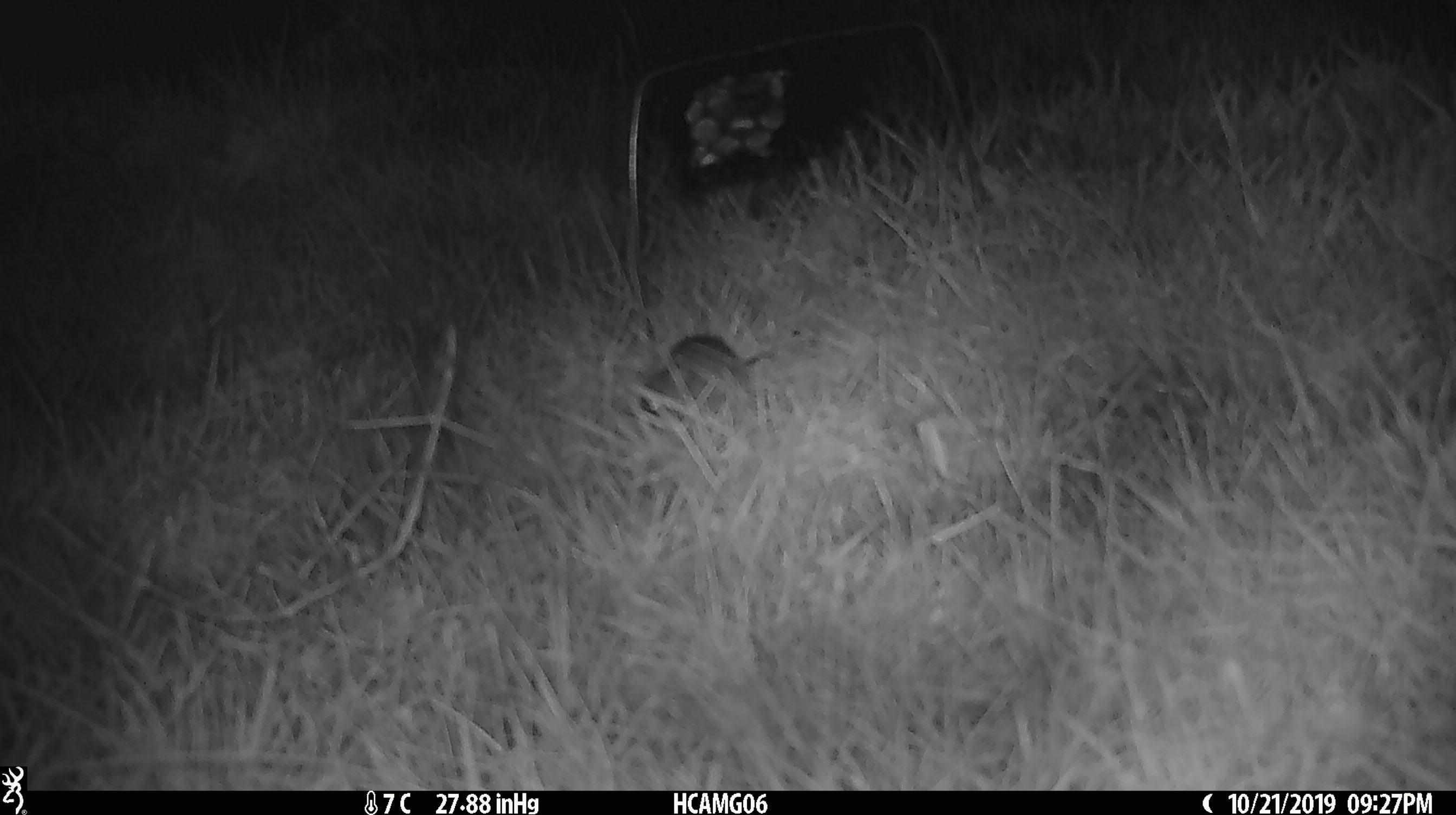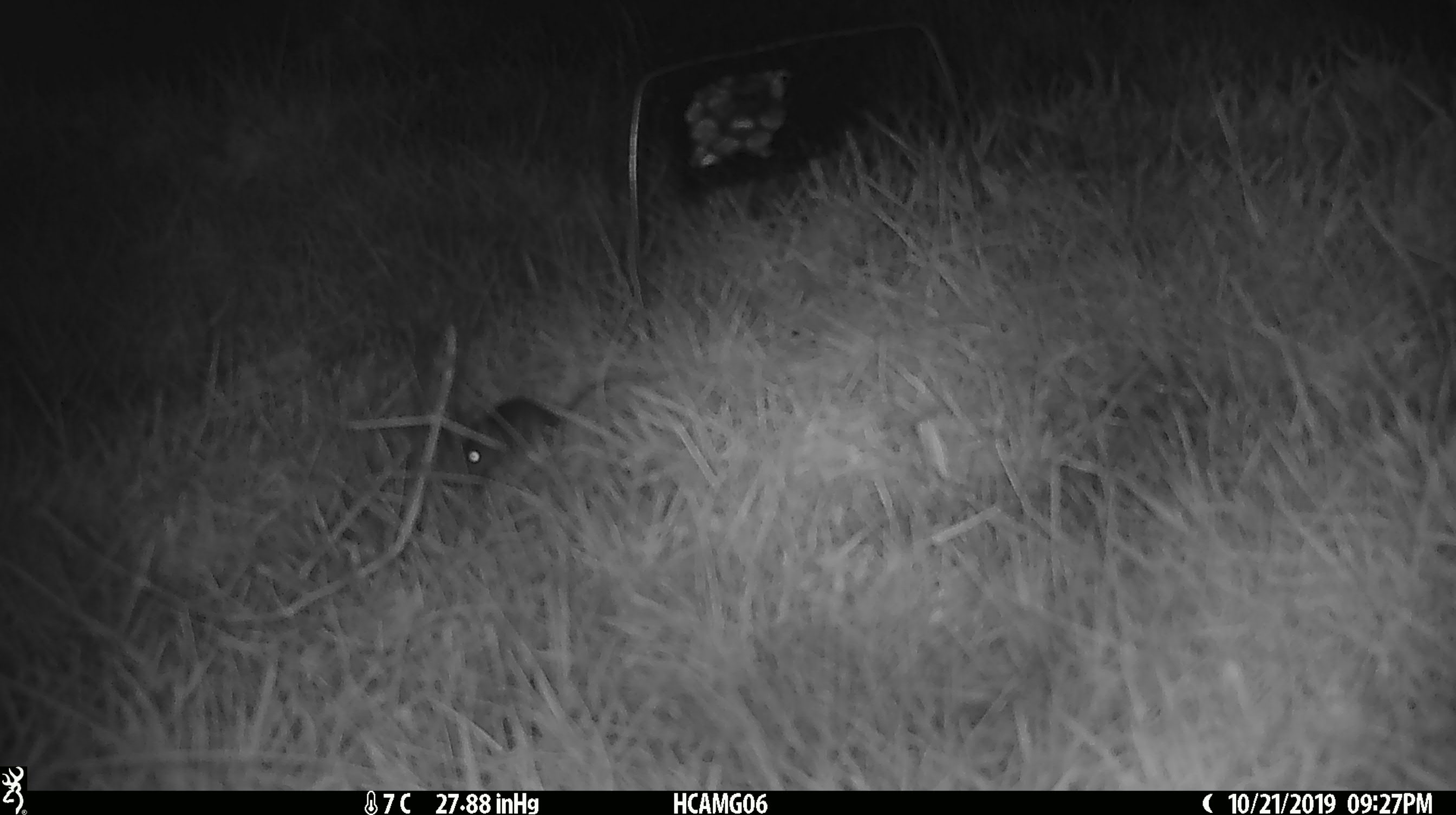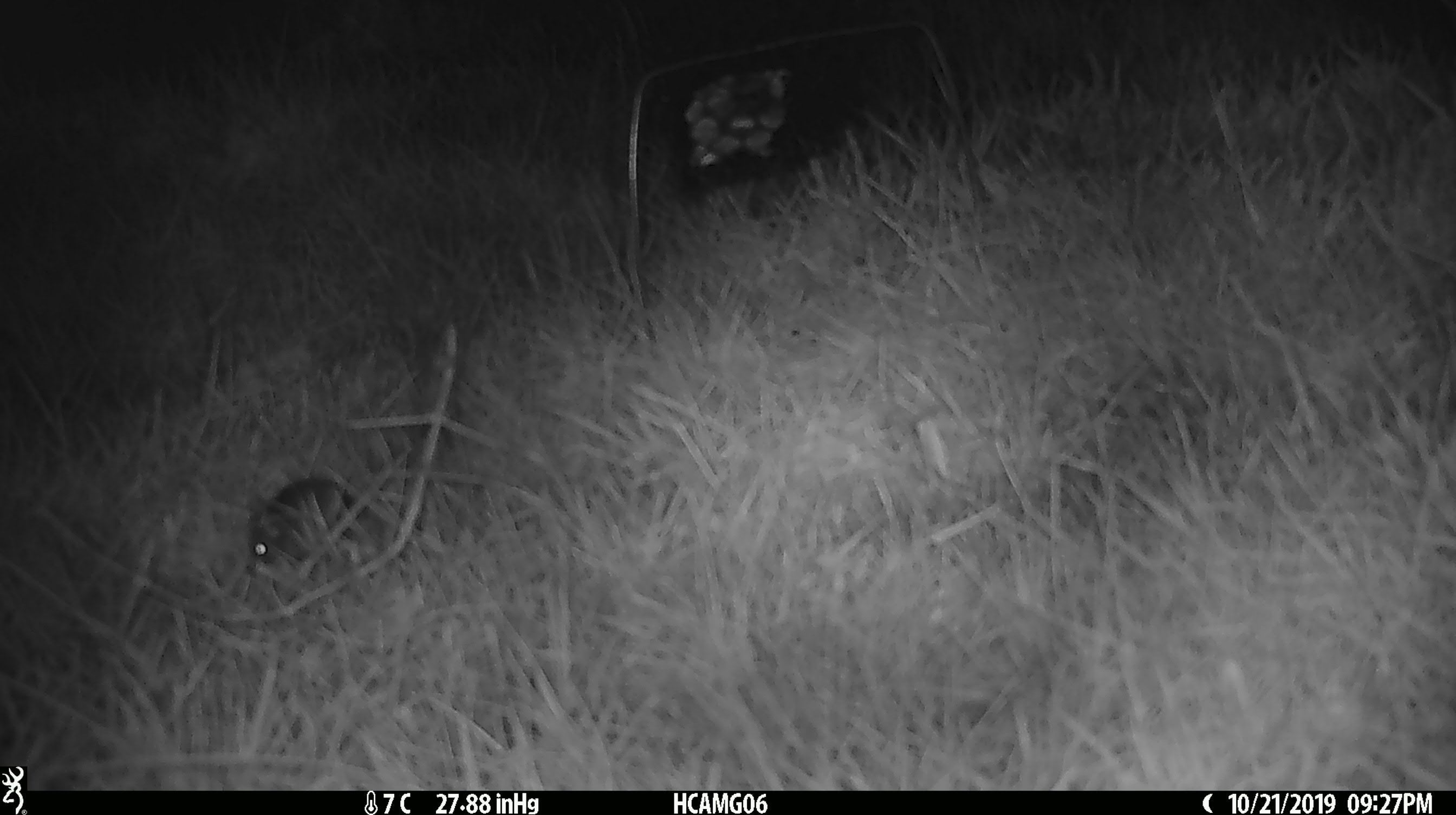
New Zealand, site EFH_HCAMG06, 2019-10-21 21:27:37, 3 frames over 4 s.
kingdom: Animalia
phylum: Chordata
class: Mammalia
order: Rodentia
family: Muridae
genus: Mus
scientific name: Mus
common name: mouse